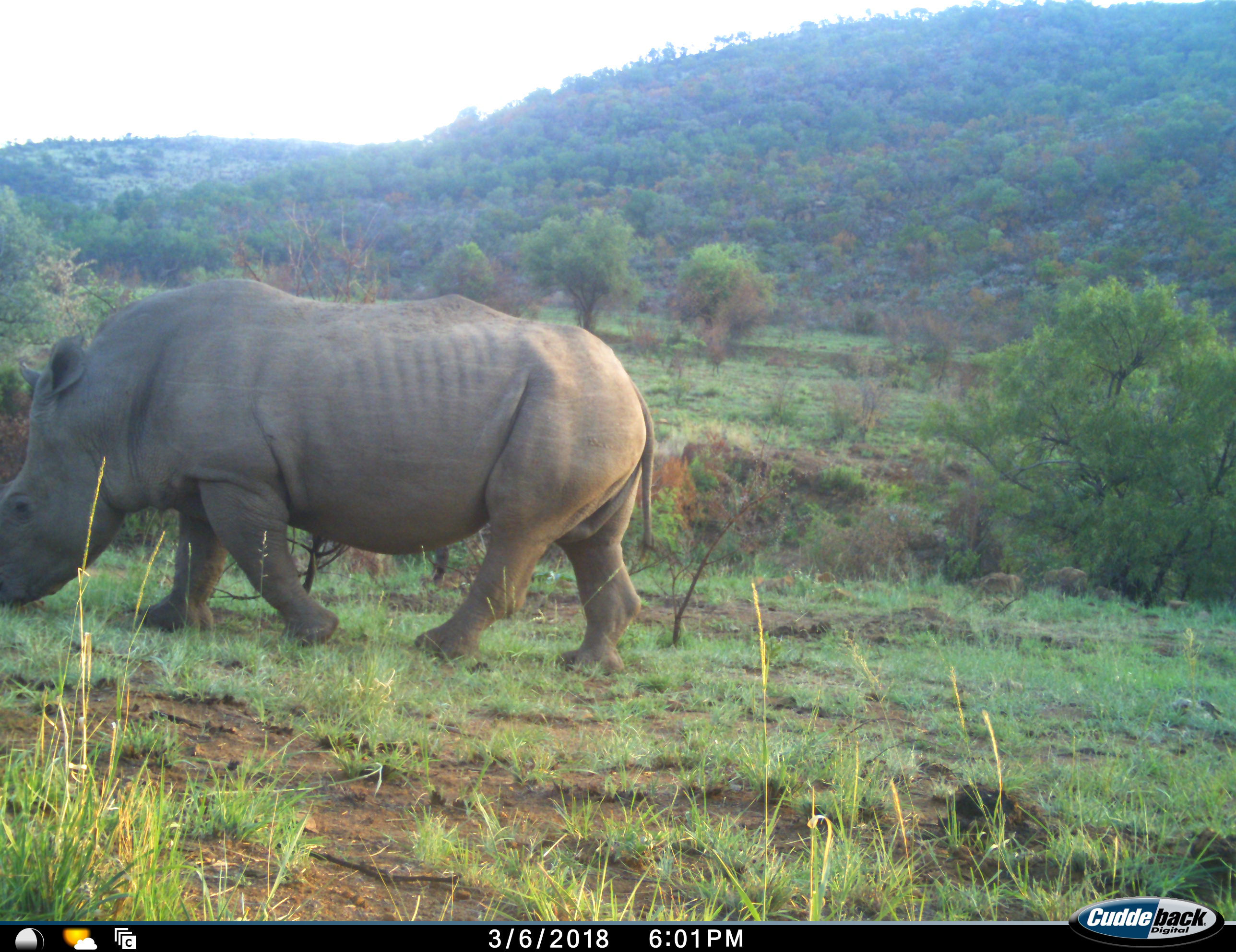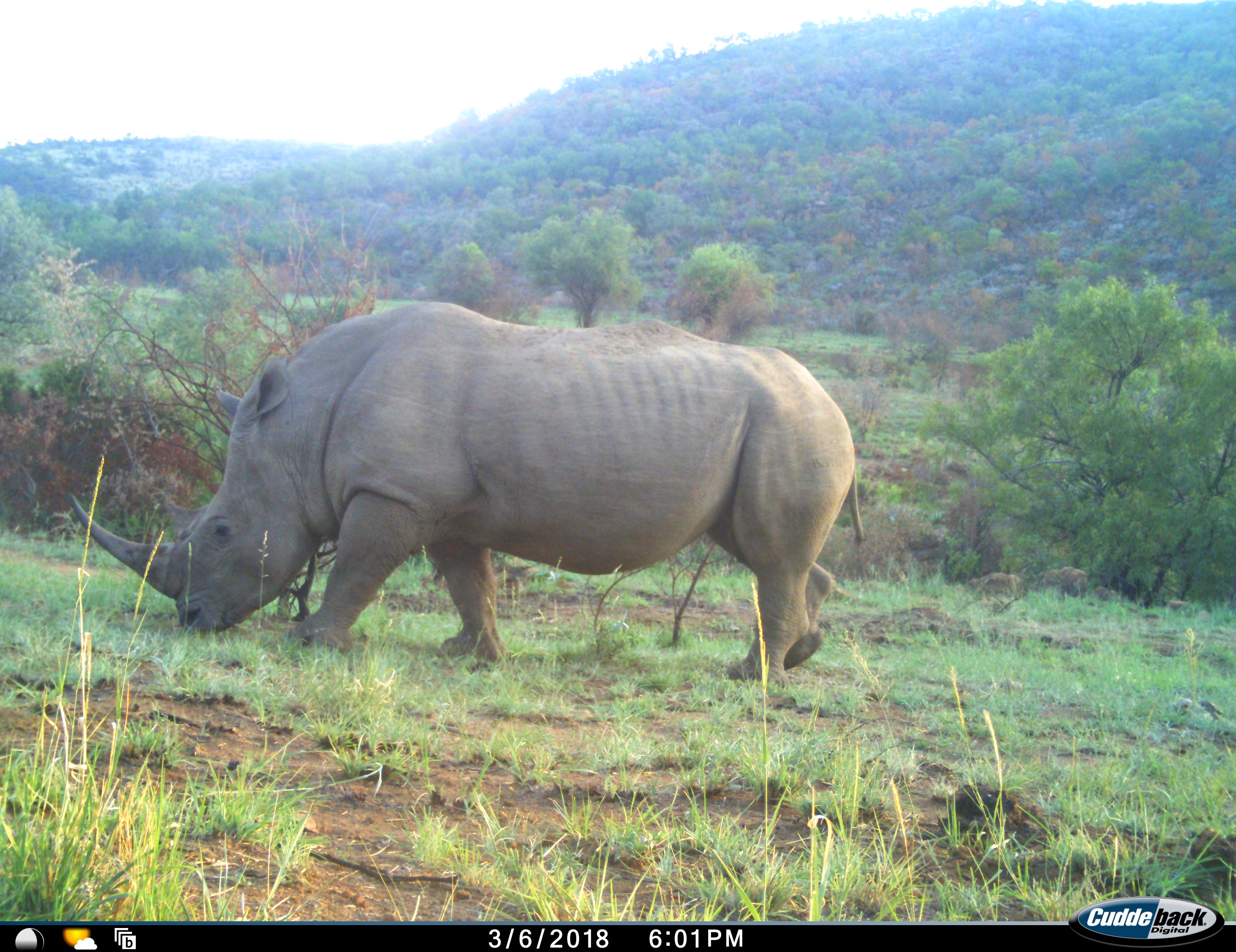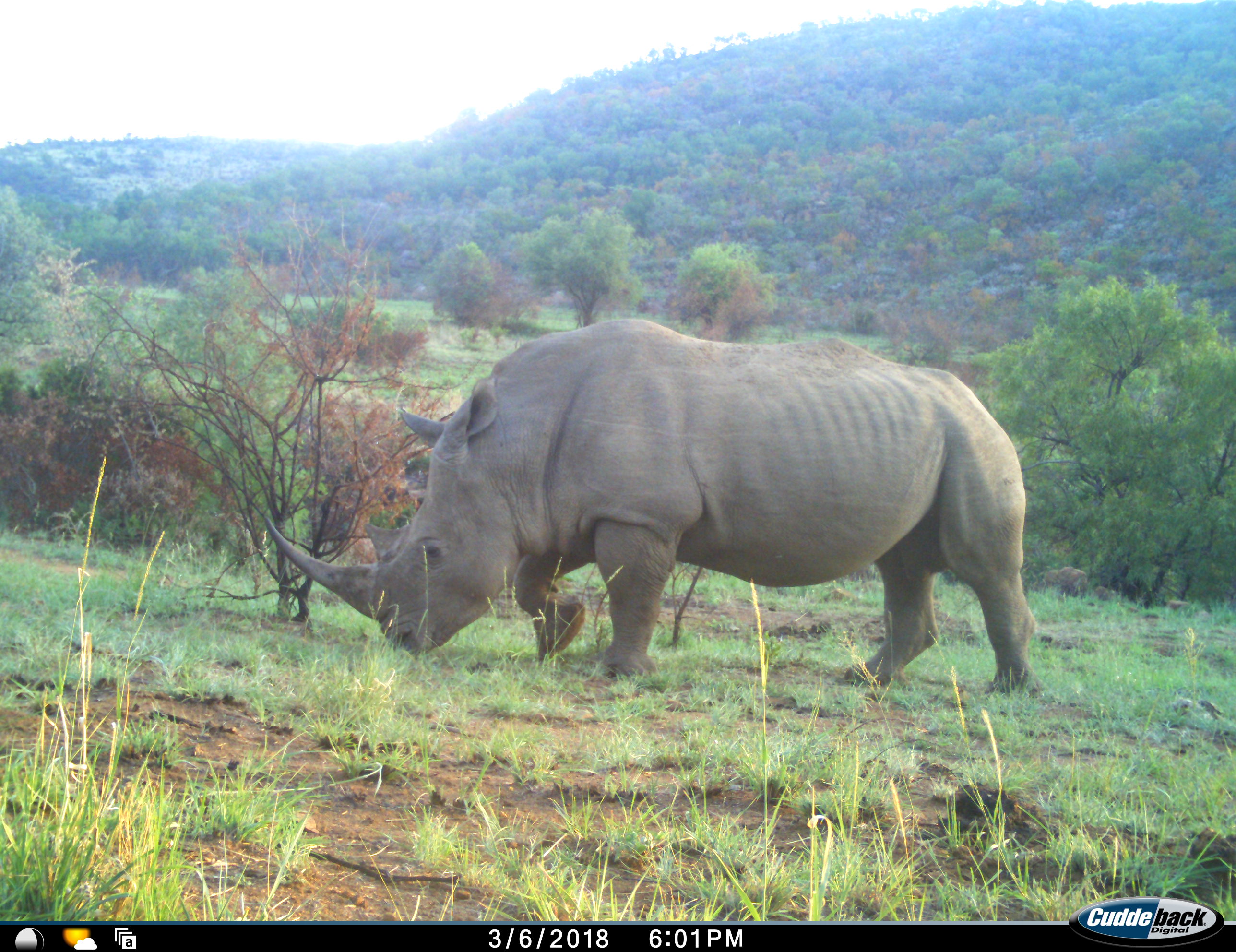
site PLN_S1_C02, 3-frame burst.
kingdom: Animalia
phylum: Chordata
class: Mammalia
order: Perissodactyla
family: Rhinocerotidae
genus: Ceratotherium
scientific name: Ceratotherium simum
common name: white rhinoceros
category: rhinoceroswhite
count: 1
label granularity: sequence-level